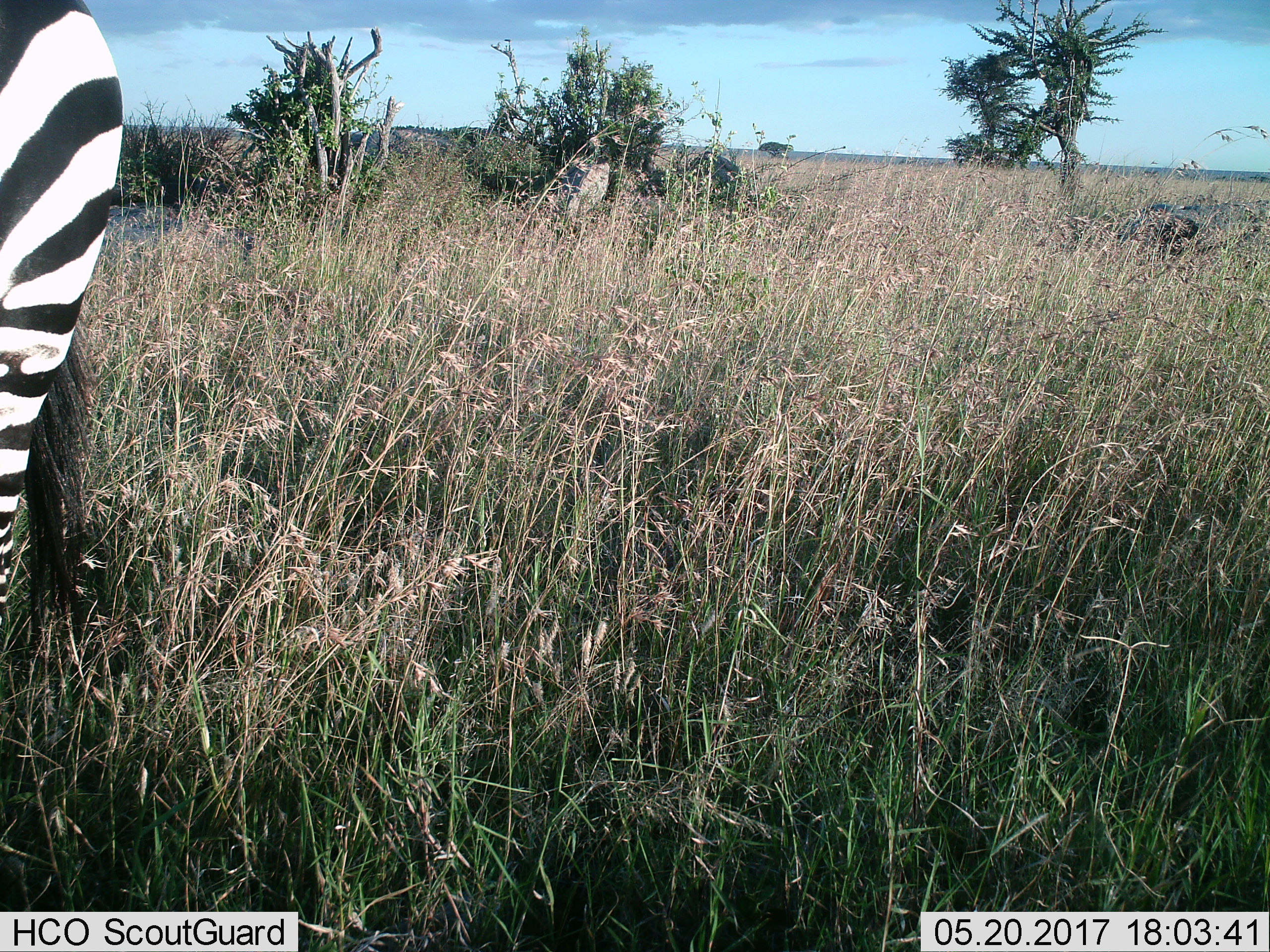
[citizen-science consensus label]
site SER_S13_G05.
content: unidentified animal